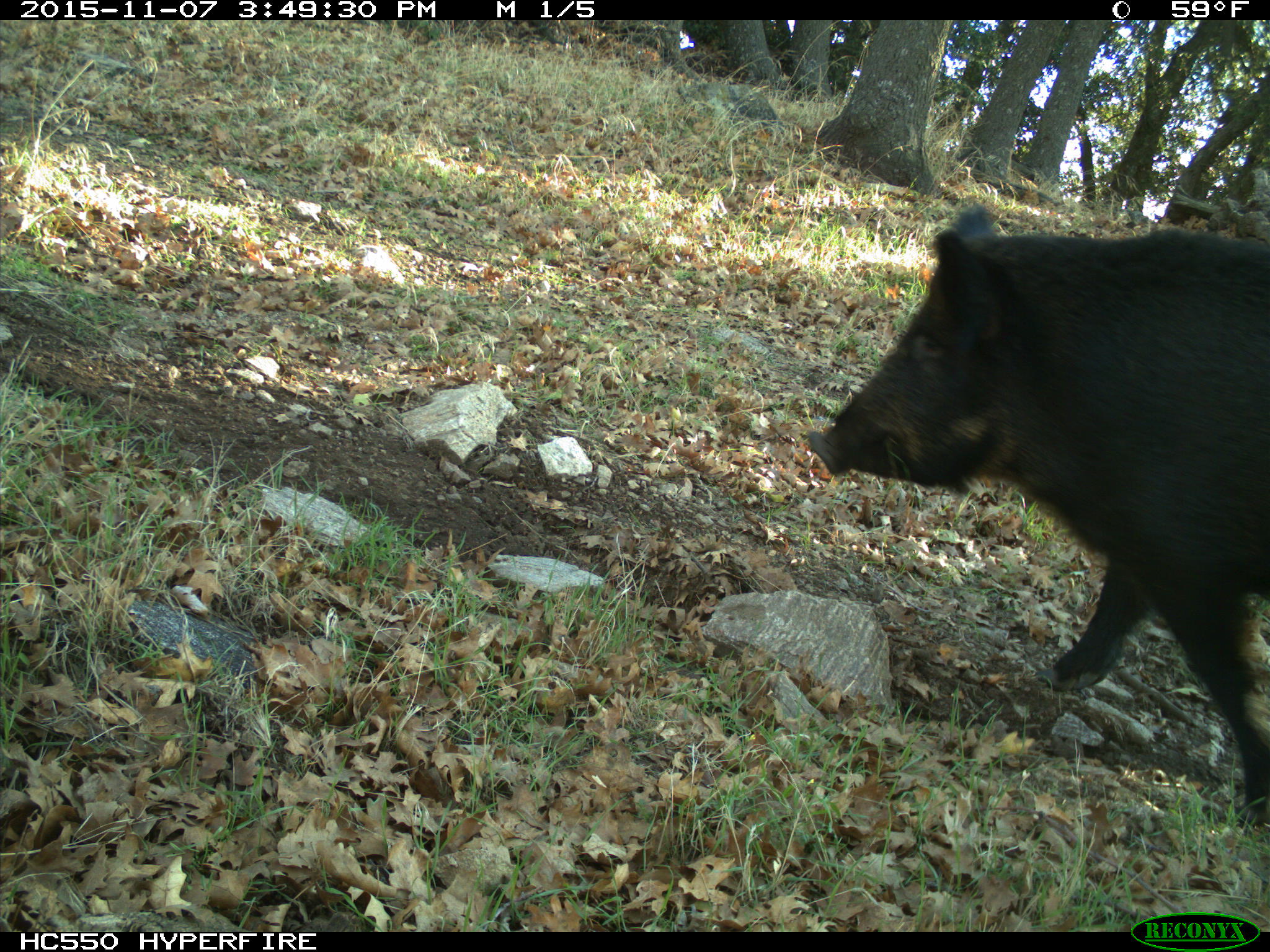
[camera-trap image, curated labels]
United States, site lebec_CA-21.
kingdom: Animalia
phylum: Chordata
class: Mammalia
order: Artiodactyla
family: Suidae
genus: Sus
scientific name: Sus scrofa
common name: wild boar